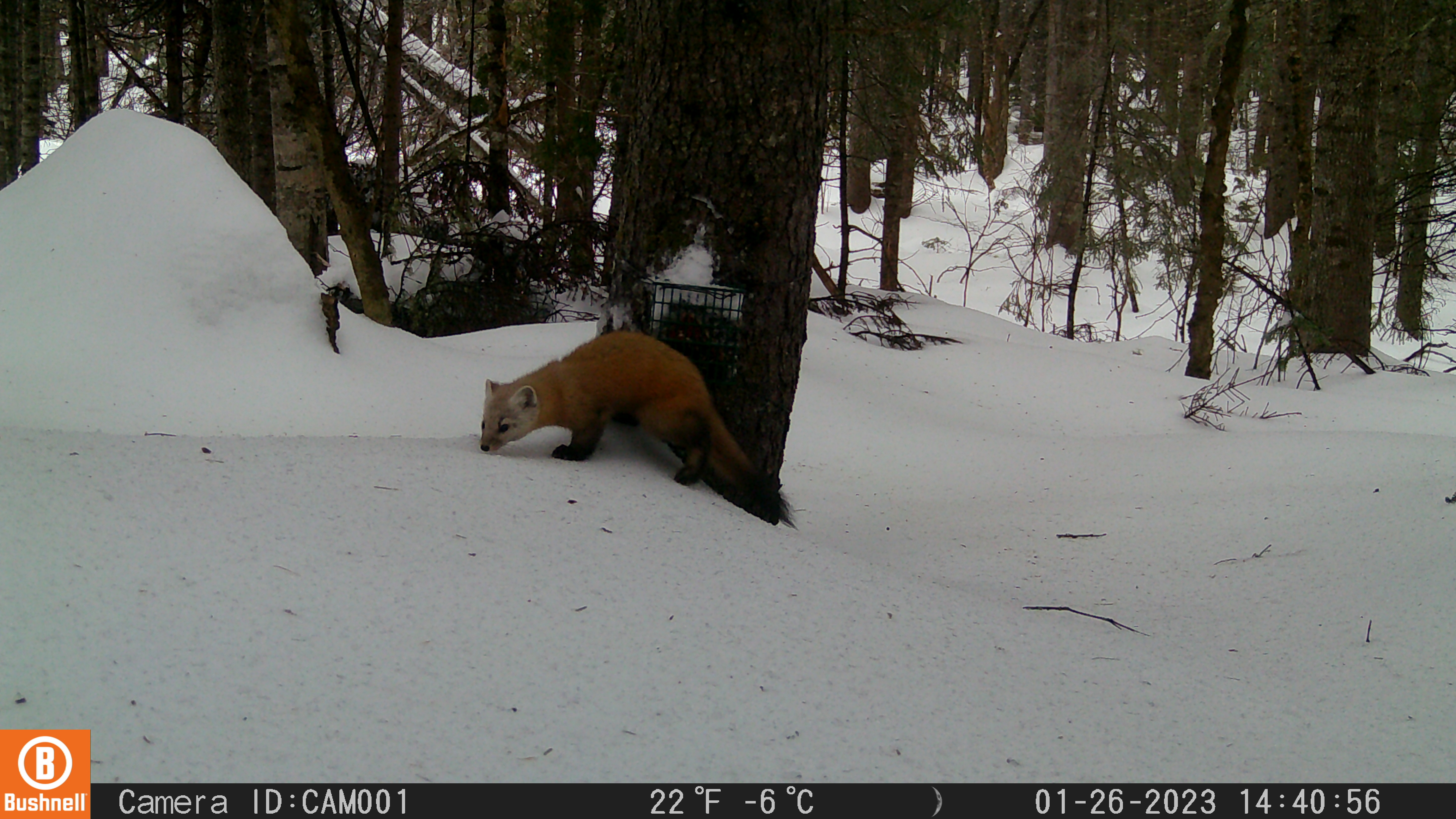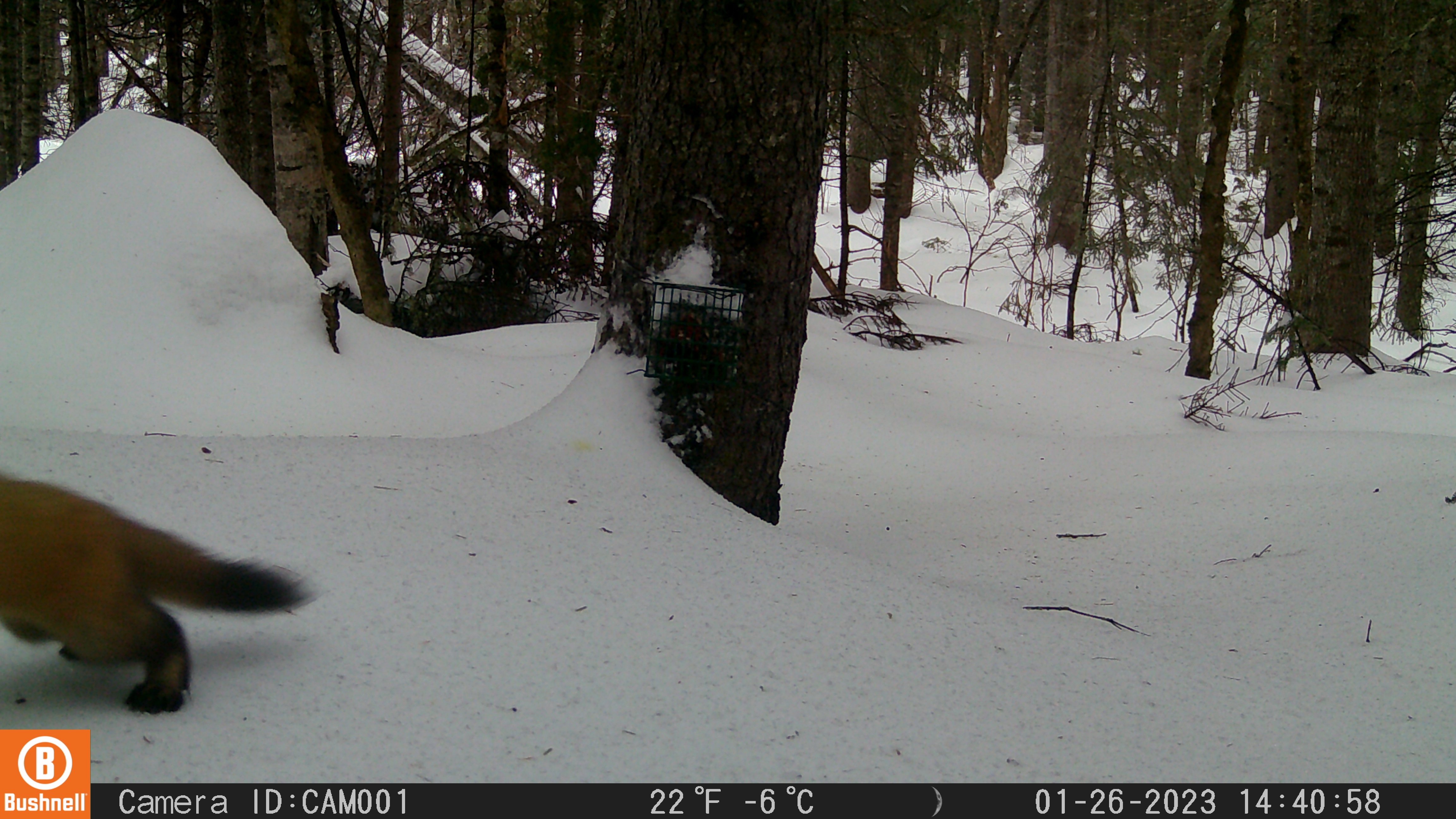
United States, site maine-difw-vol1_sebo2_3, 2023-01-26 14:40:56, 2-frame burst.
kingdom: Animalia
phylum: Chordata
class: Mammalia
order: Carnivora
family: Mustelidae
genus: Martes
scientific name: Martes americana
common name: american marten